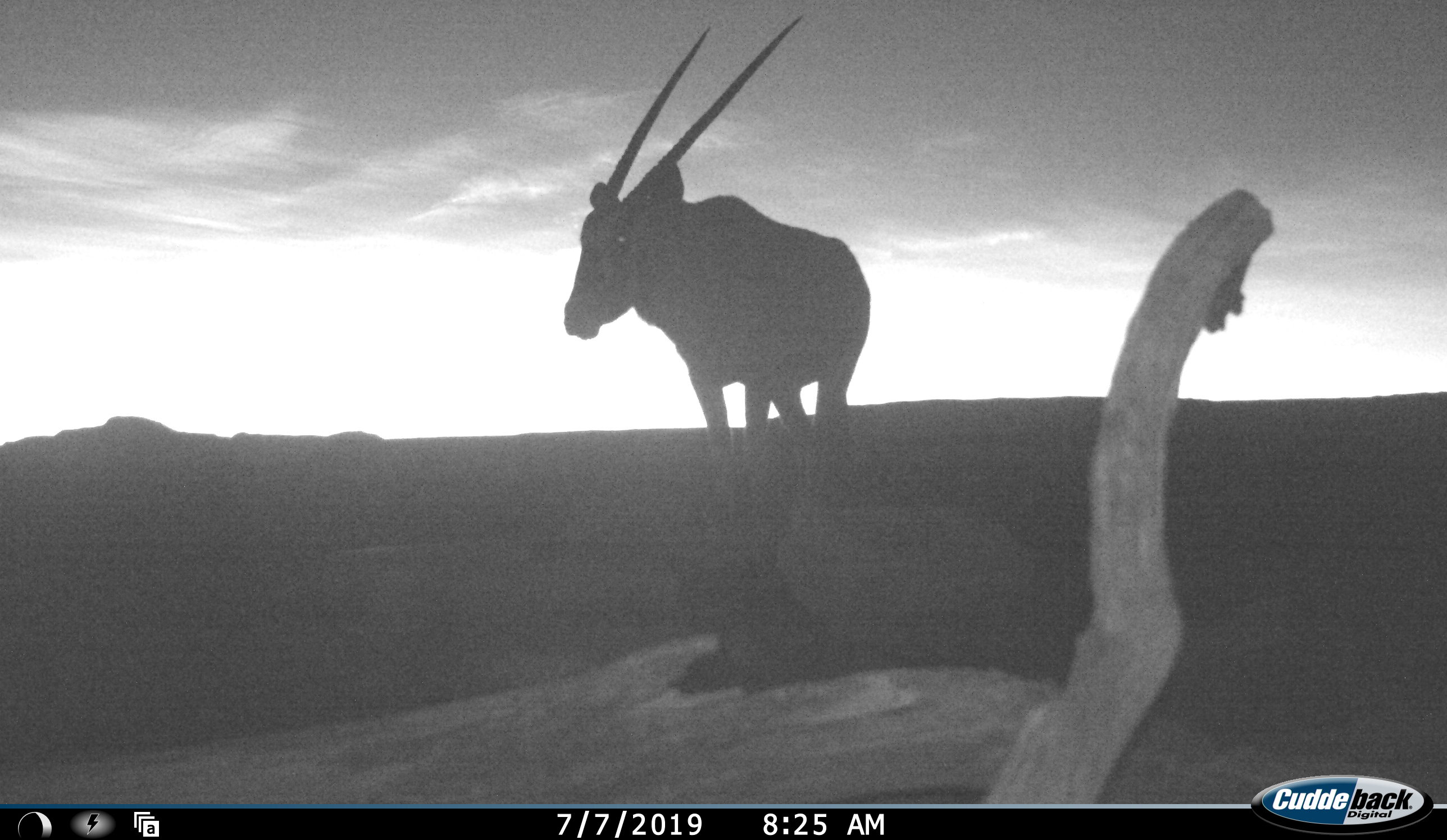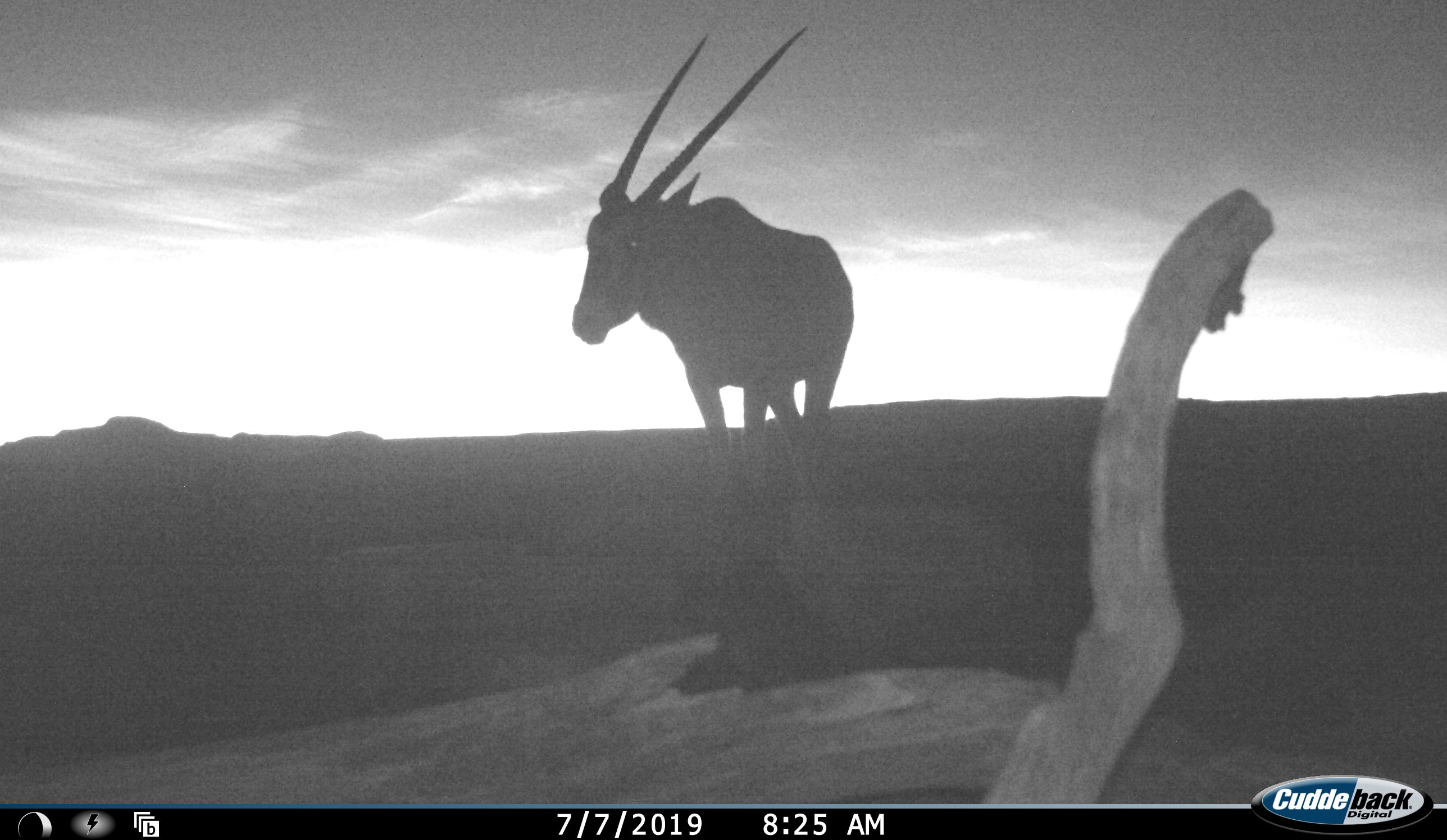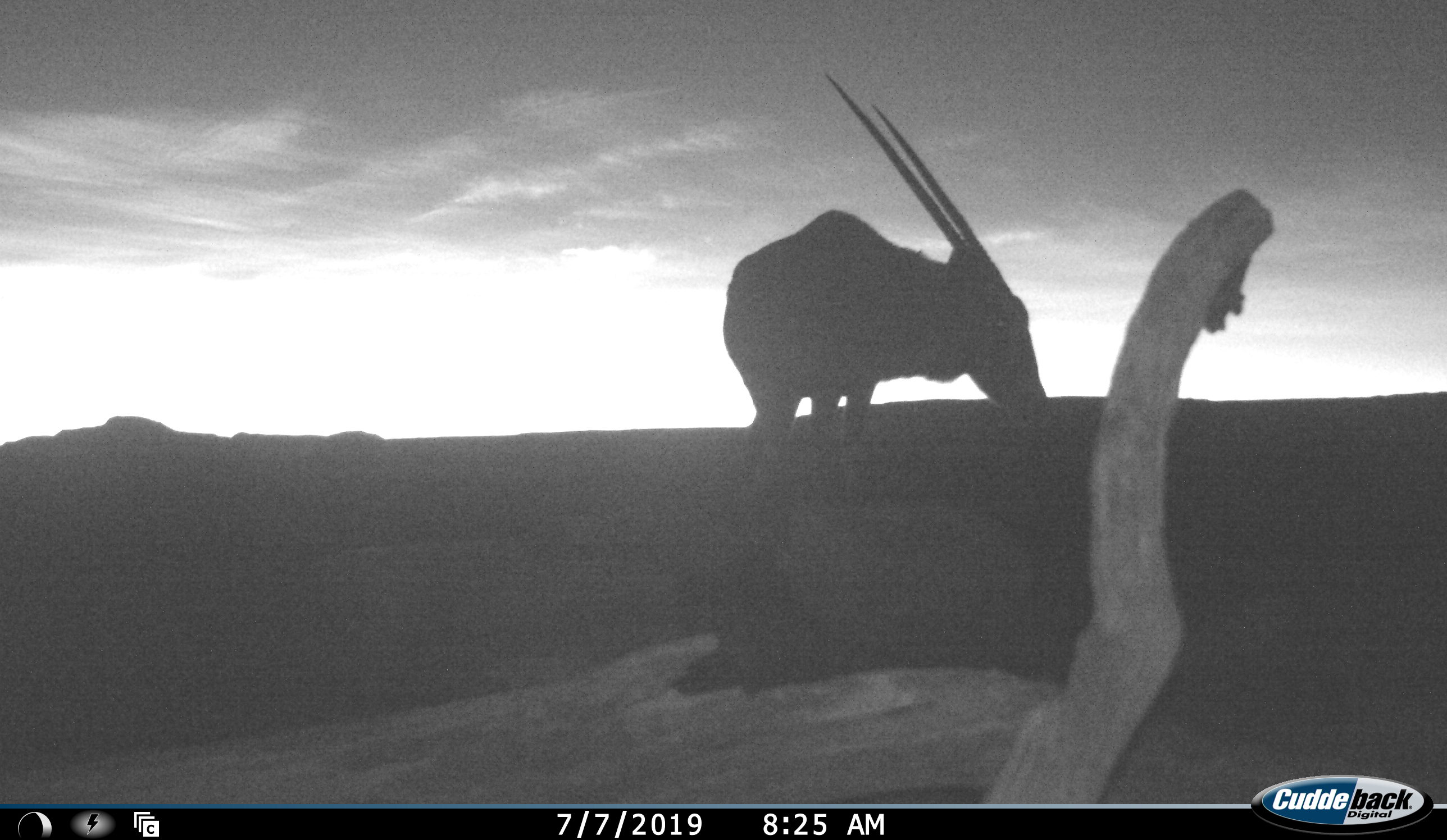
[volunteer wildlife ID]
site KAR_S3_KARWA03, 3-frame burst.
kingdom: Animalia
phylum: Chordata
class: Mammalia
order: Artiodactyla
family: Bovidae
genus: Oryx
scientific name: Oryx gazella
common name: gemsbok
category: oryx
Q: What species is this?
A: Oryx (gemsbok) (Oryx gazella).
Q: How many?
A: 1.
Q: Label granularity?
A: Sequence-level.